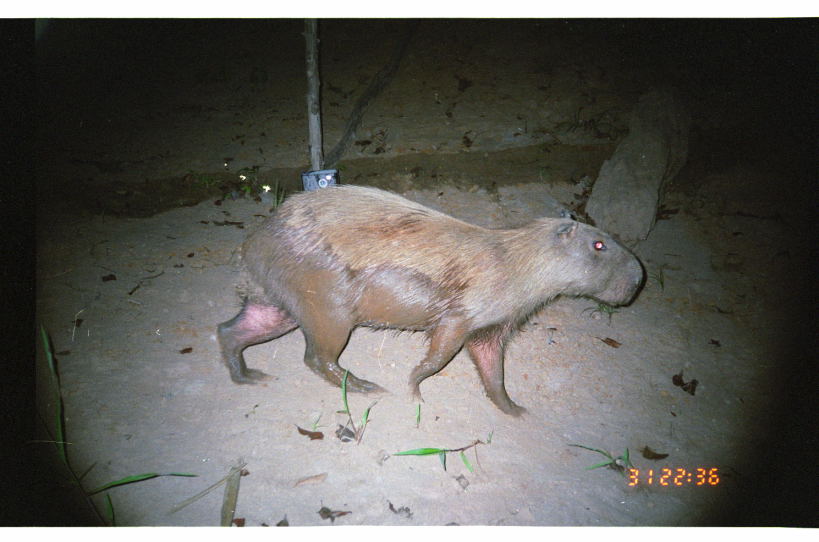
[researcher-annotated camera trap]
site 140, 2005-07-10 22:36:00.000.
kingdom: Animalia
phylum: Chordata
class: Mammalia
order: Rodentia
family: Caviidae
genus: Hydrochoerus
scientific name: Hydrochoerus hydrochaeris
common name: capybara